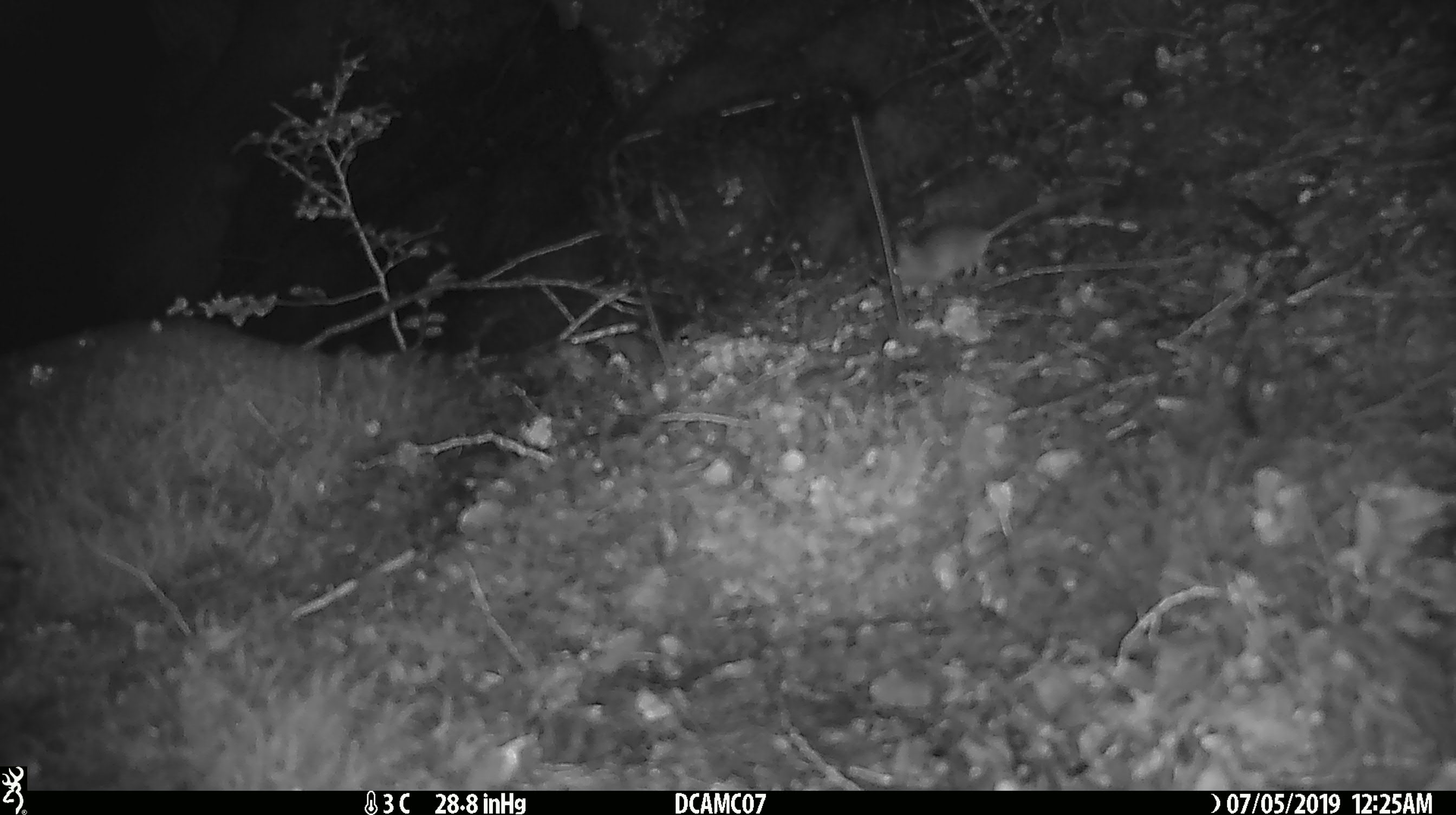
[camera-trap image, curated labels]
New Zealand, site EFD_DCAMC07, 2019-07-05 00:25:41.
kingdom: Animalia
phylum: Chordata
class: Mammalia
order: Rodentia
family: Muridae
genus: Mus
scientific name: Mus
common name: mouse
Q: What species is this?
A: Mouse (Mus).